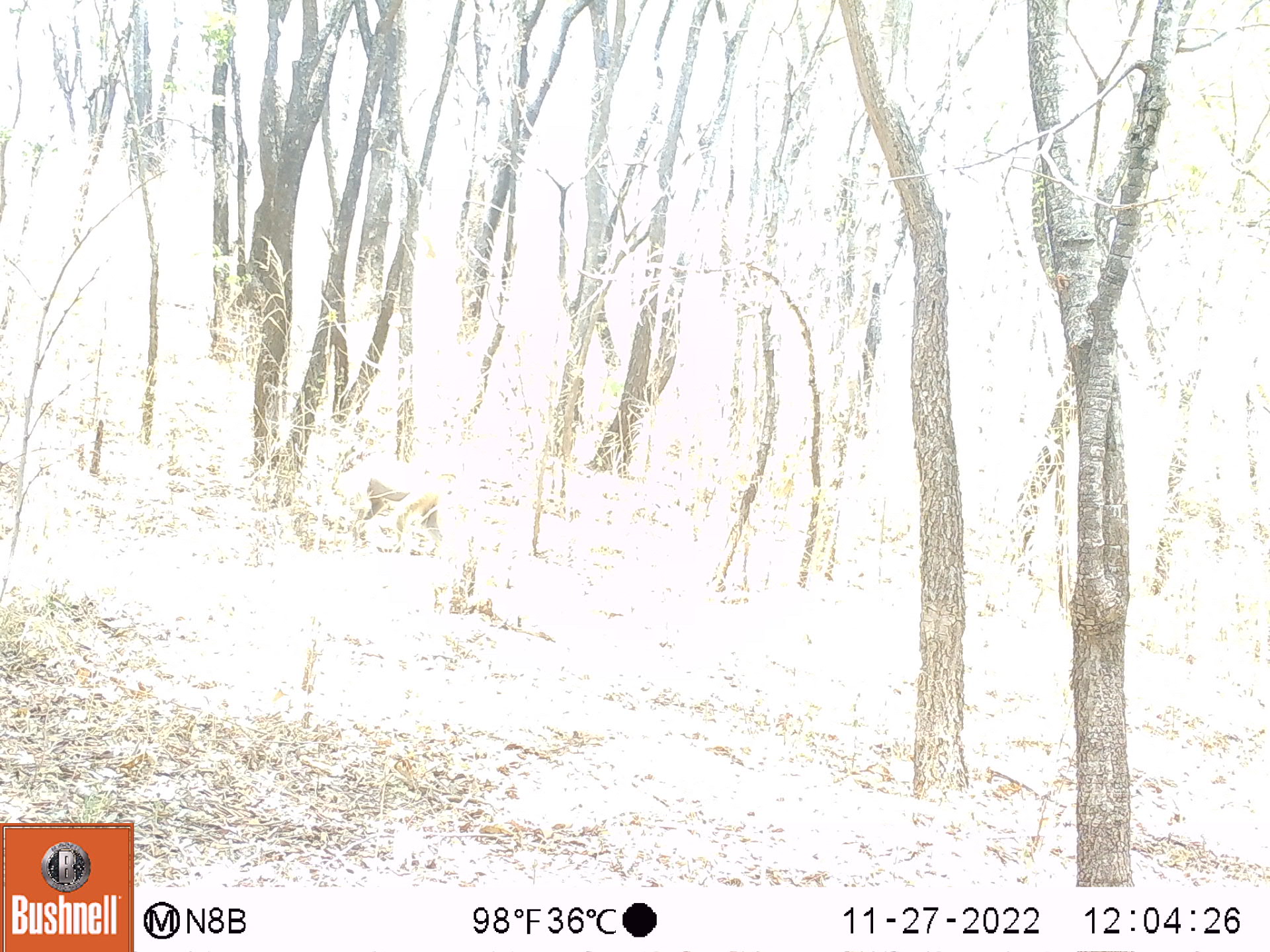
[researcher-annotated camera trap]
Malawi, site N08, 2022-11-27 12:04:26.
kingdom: Animalia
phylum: Chordata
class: Mammalia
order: Primates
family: Cercopithecidae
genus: Papio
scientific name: Papio cynocephalus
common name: yellow baboon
Yellow baboon (Papio cynocephalus), count 1.